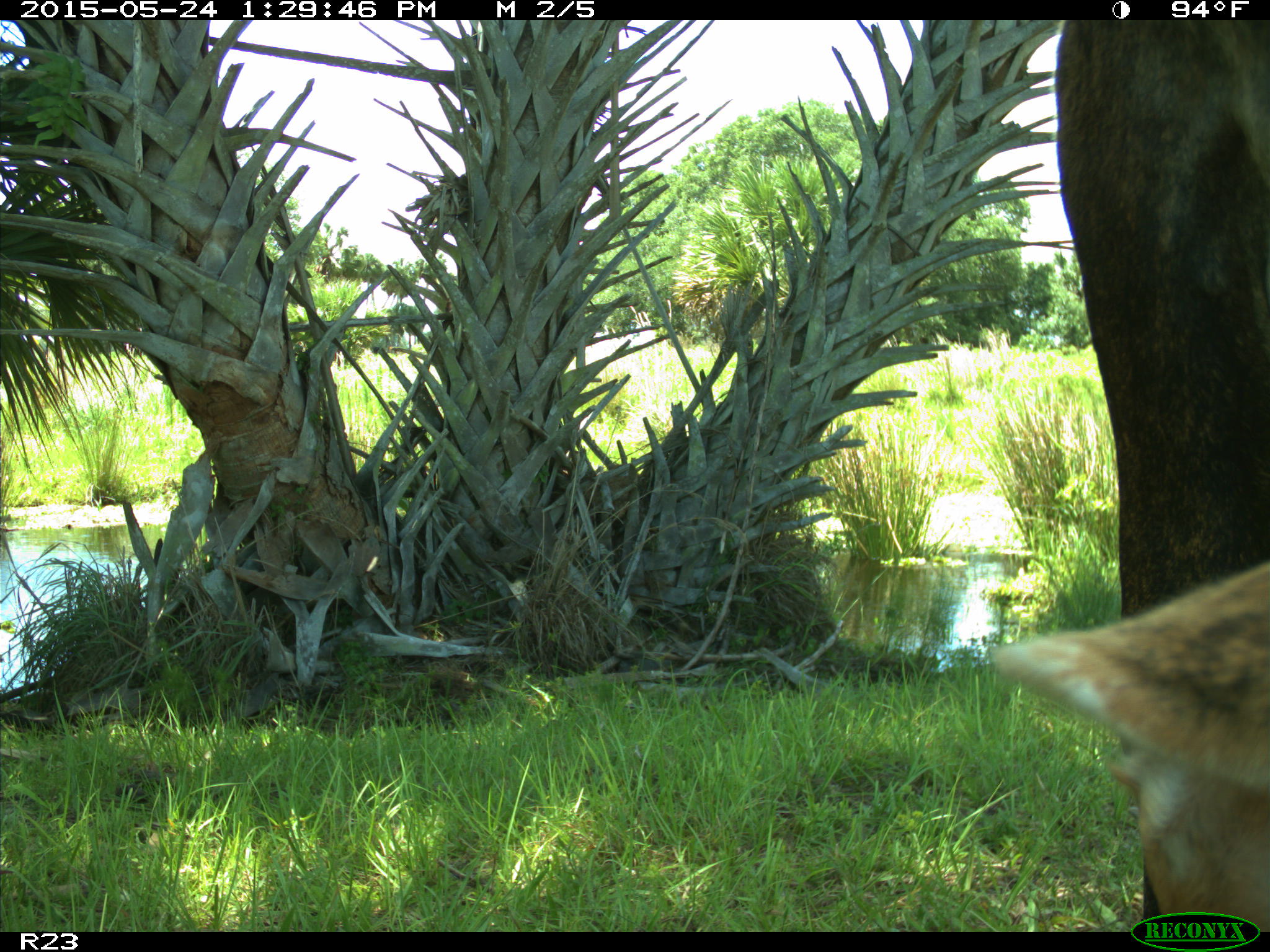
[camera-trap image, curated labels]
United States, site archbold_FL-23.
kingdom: Animalia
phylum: Chordata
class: Mammalia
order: Artiodactyla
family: Bovidae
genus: Bos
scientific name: Bos taurus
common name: domestic cow